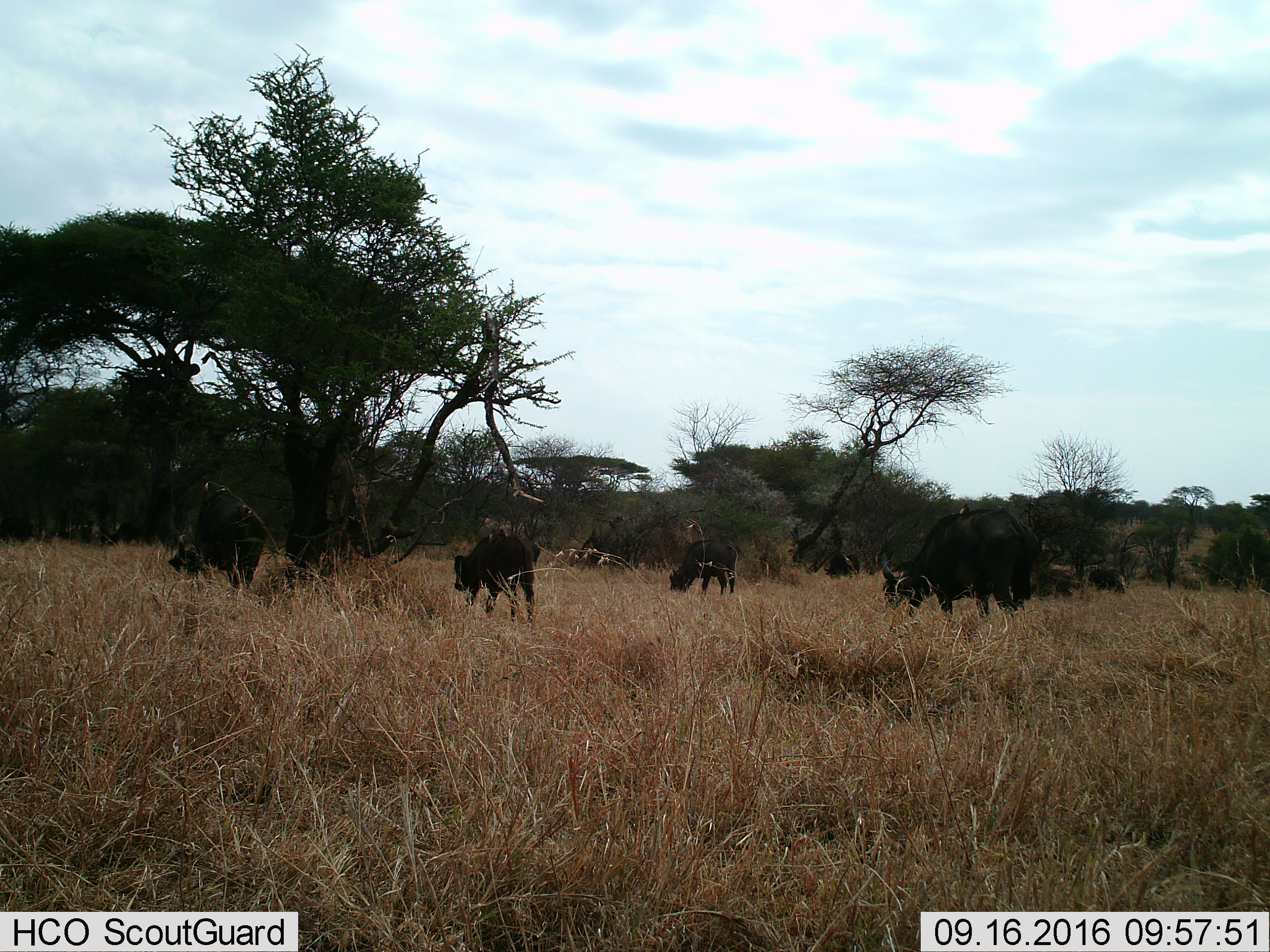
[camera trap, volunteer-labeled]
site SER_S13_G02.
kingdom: Animalia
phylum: Chordata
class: Mammalia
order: Artiodactyla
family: Bovidae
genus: Syncerus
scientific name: Syncerus caffer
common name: african buffalo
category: buffalo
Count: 5.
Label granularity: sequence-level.